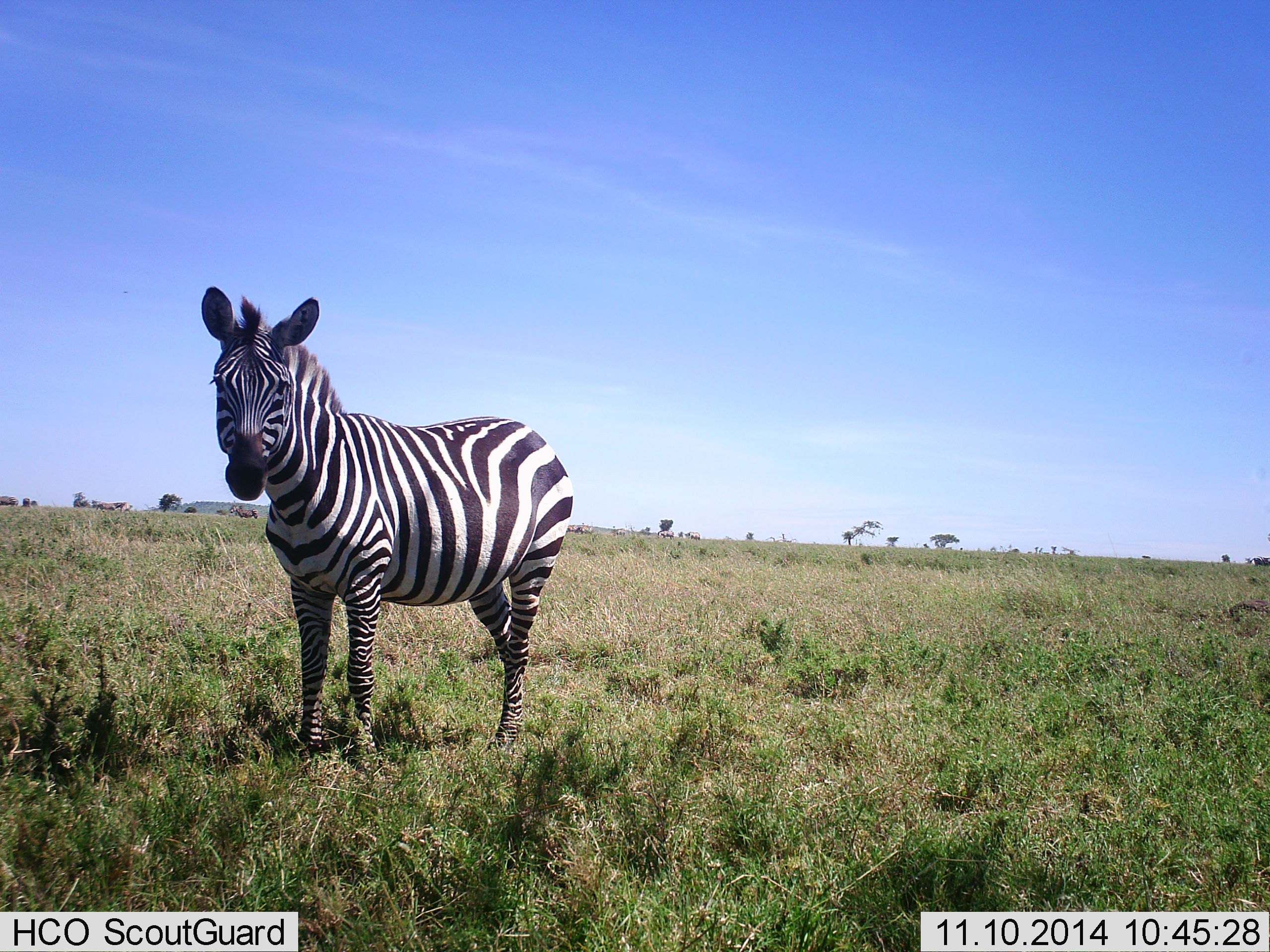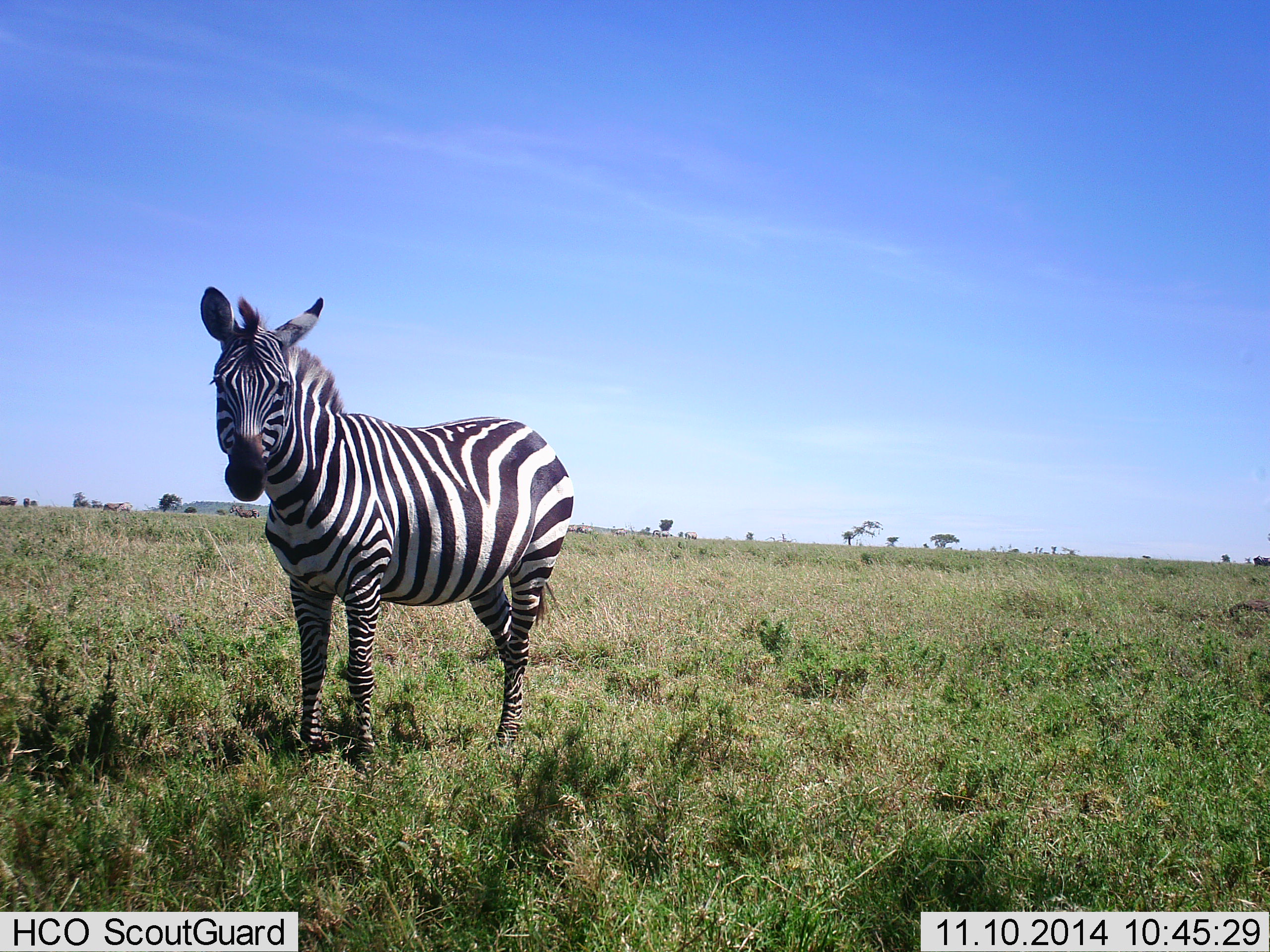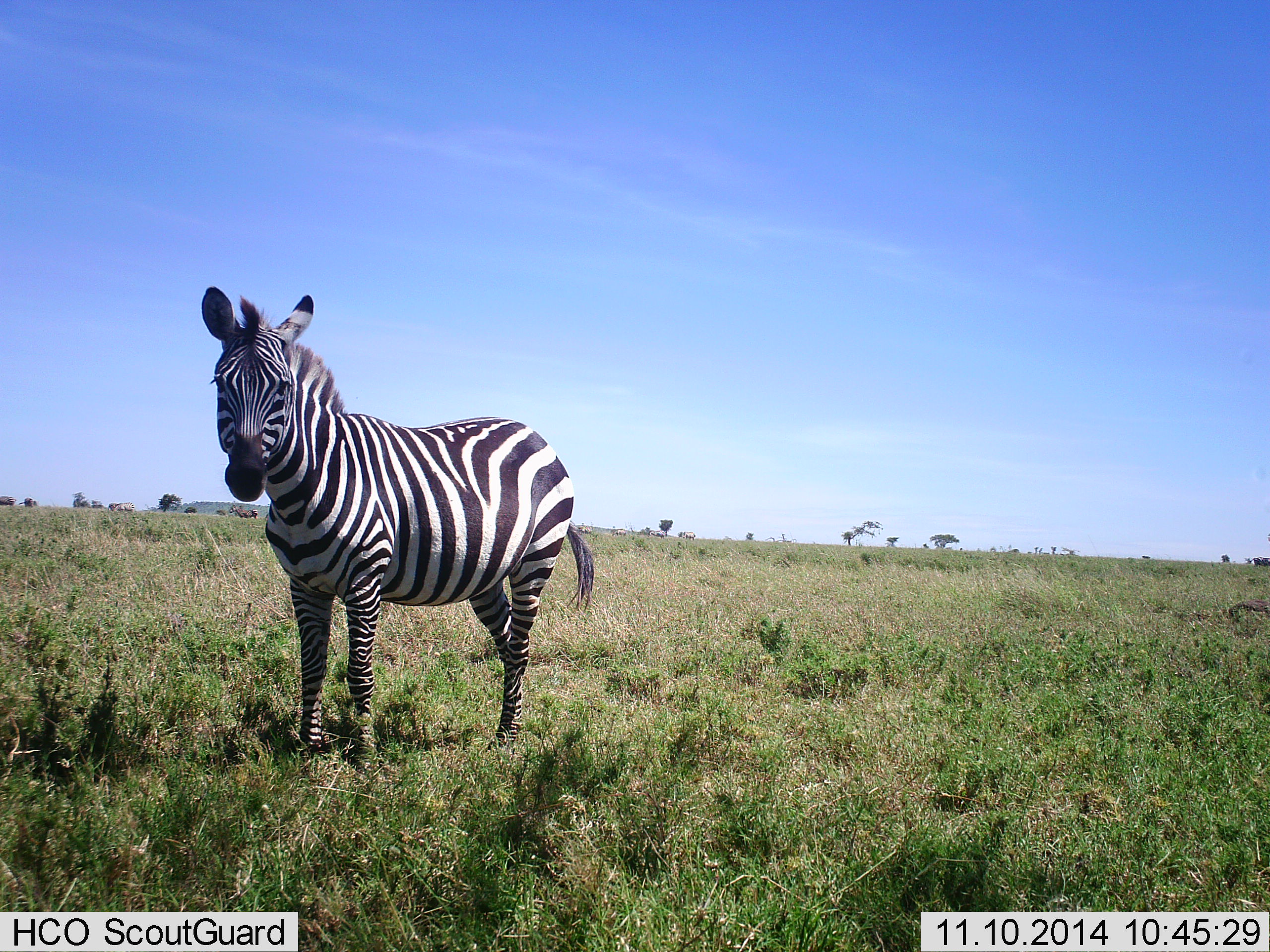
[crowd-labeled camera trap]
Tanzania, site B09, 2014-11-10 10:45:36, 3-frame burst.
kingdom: Animalia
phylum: Chordata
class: Mammalia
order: Perissodactyla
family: Equidae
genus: Equus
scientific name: Equus quagga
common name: plains zebra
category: zebra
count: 1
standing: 100%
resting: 9%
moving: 0%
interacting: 0%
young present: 0%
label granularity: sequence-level